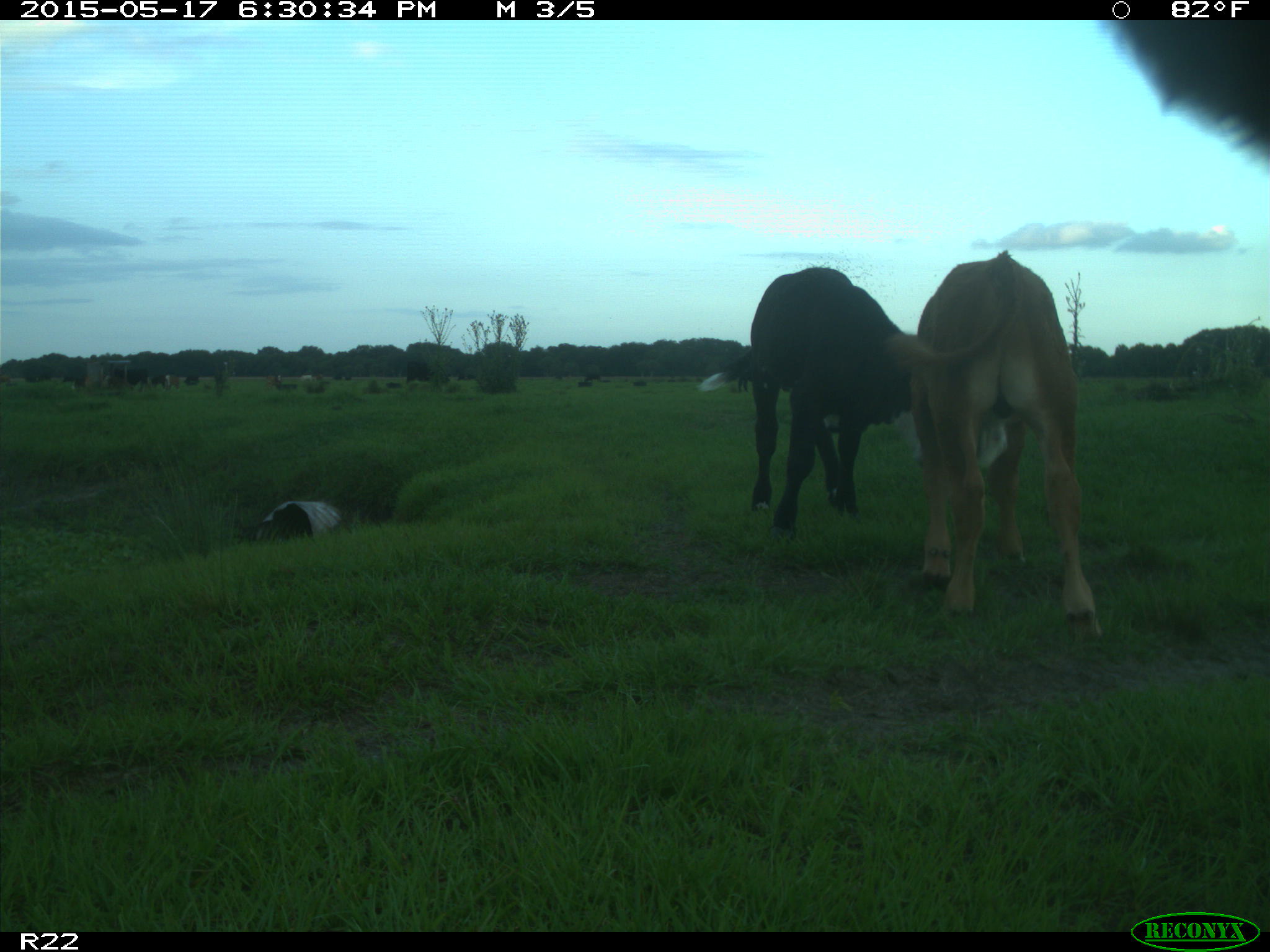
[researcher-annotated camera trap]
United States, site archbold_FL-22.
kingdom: Animalia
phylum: Chordata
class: Mammalia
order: Artiodactyla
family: Bovidae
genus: Bos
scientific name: Bos taurus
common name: domestic cow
Bos taurus (domestic cow).